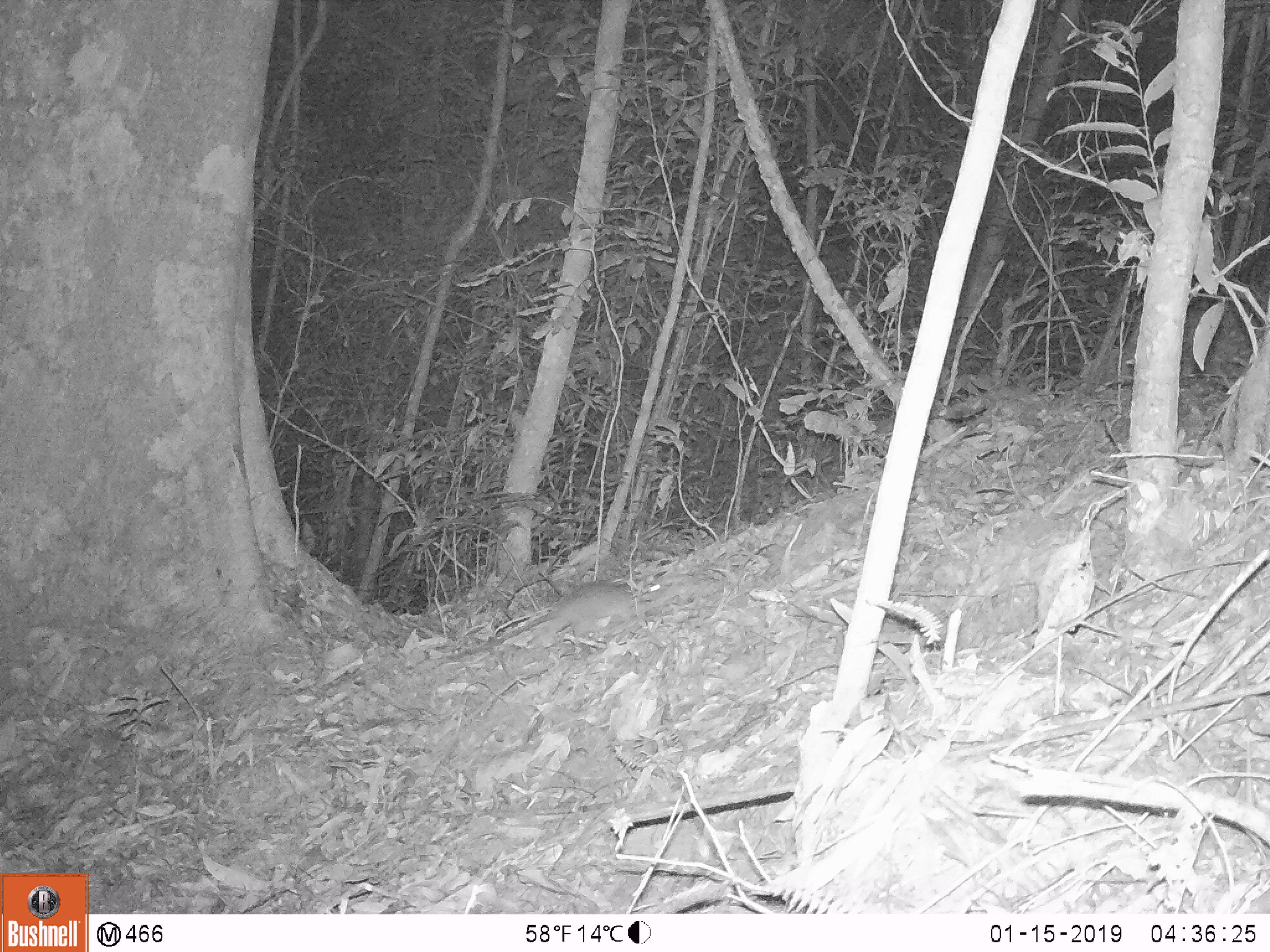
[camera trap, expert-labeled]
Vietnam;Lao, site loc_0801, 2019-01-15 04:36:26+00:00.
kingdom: Animalia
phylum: Chordata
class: Mammalia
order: Rodentia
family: Muridae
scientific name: Muridae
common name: old-world mice and rats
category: unidentified murid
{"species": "unidentified murid (old-world mice and rats) (Muridae)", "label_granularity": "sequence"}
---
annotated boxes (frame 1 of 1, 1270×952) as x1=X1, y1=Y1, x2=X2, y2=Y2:
unidentified murid: x1=412, y1=579, x2=660, y2=674